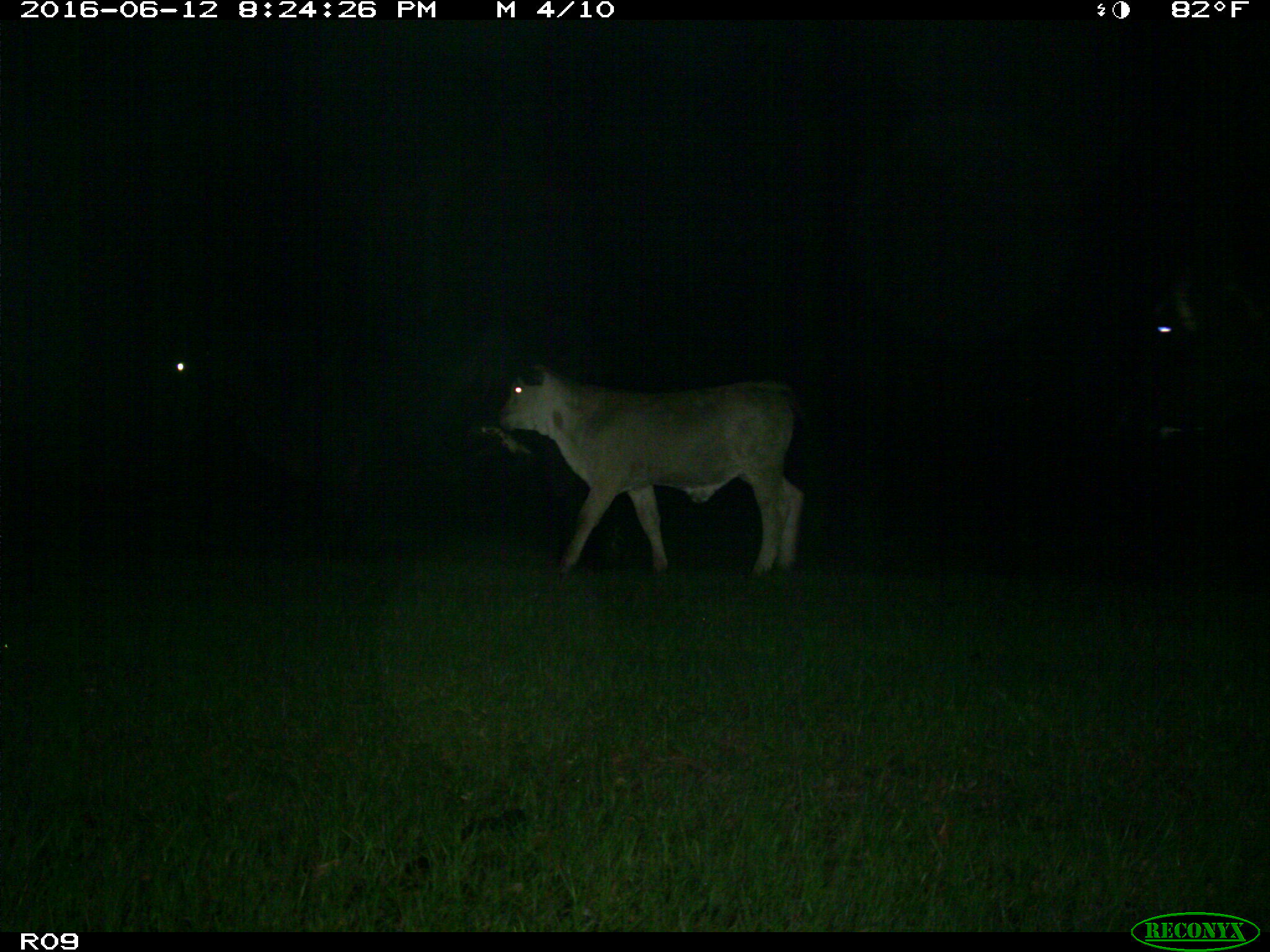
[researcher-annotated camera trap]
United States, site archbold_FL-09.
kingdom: Animalia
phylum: Chordata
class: Mammalia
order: Artiodactyla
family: Bovidae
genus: Bos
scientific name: Bos taurus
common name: domestic cow